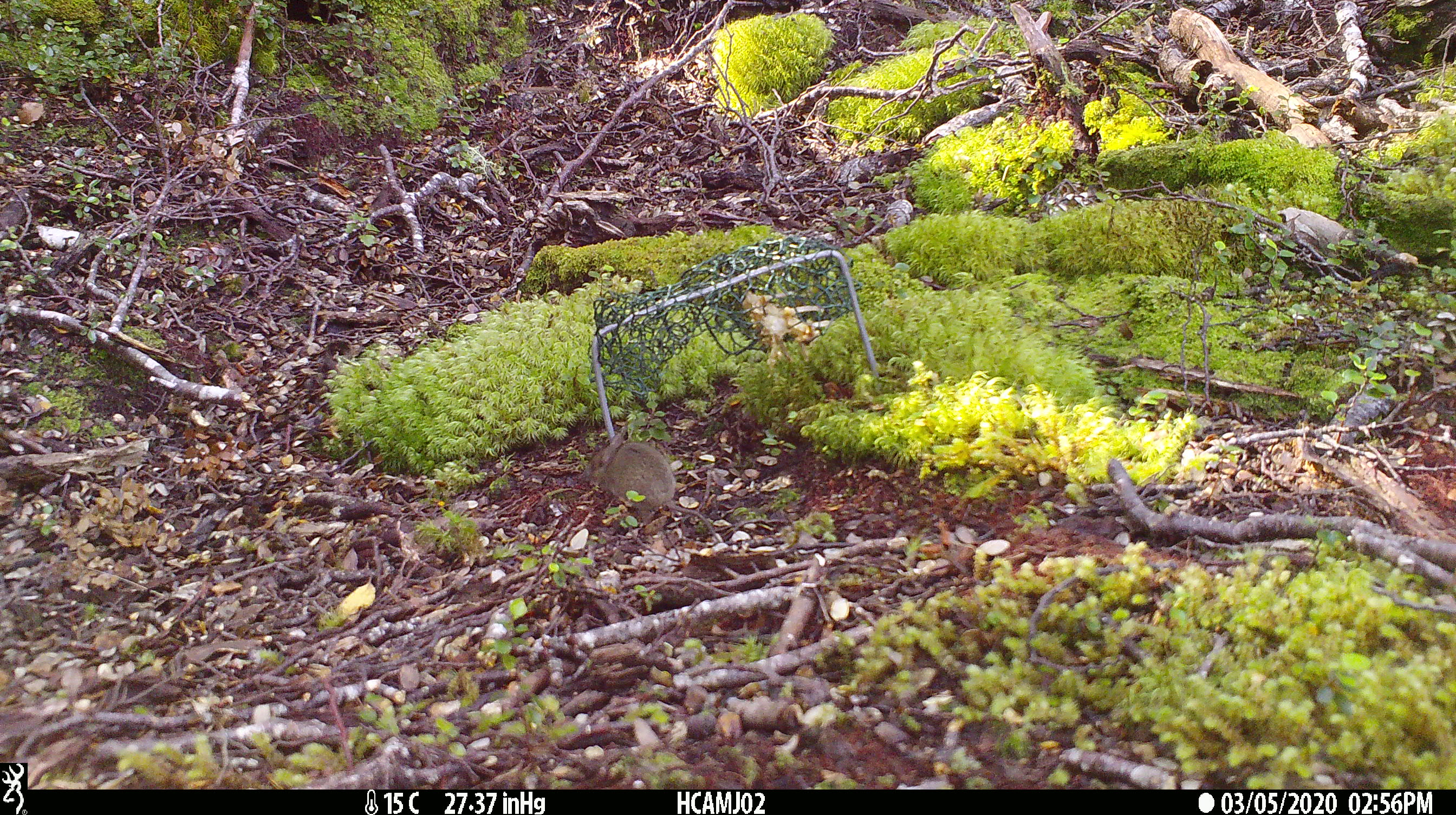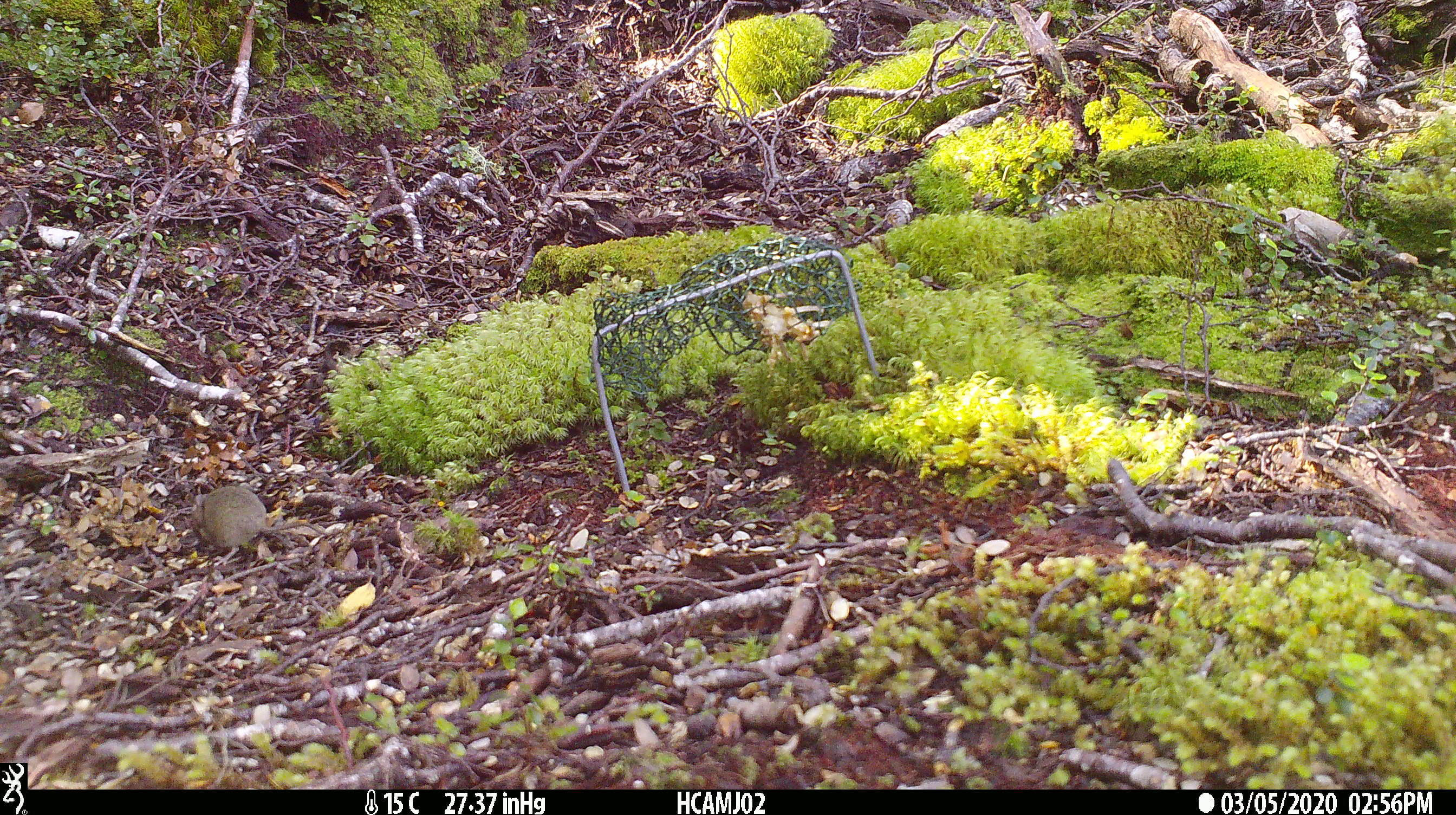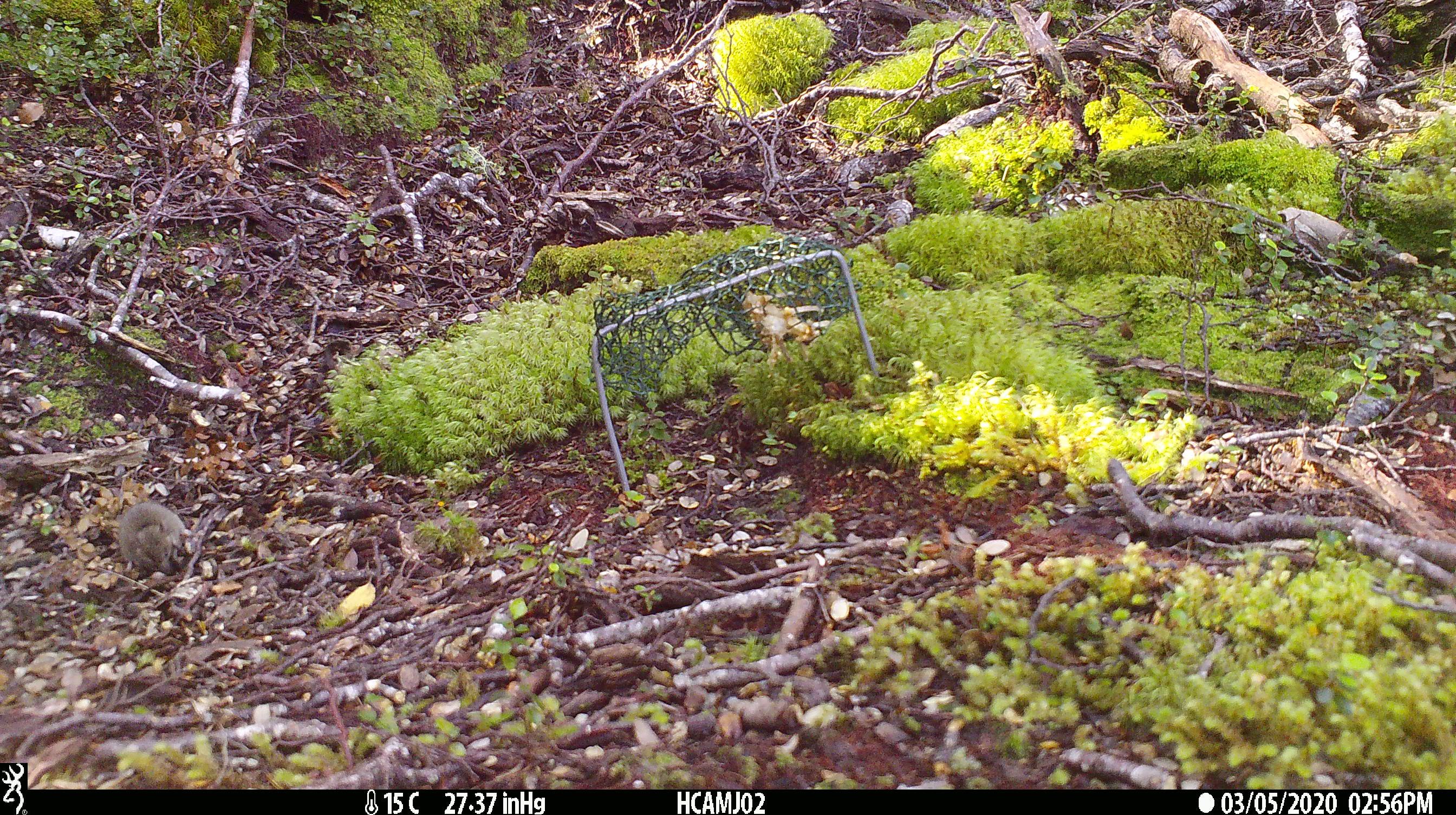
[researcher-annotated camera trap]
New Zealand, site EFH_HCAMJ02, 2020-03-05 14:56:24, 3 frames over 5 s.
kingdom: Animalia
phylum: Chordata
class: Mammalia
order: Rodentia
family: Muridae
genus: Mus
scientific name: Mus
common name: mouse